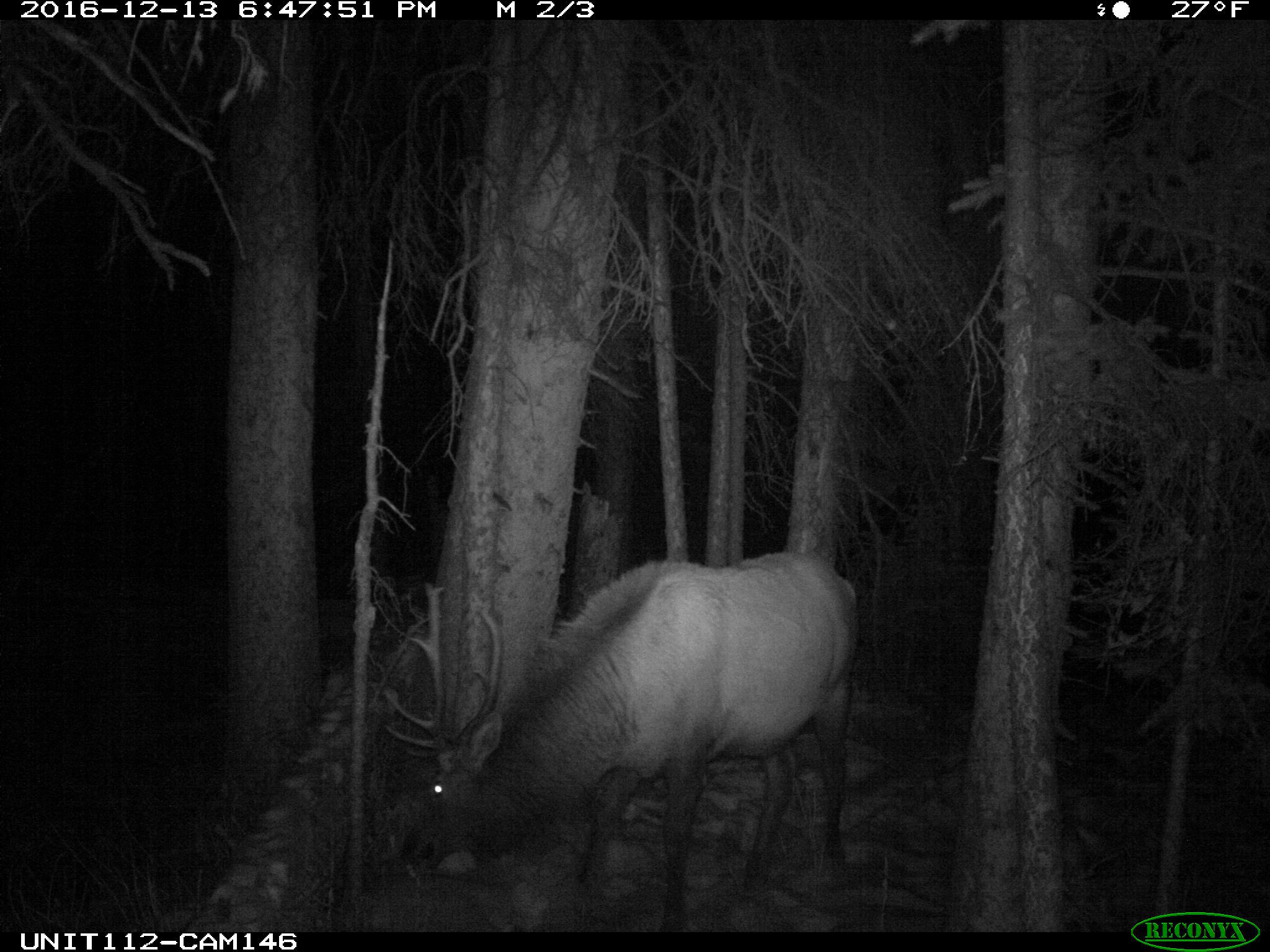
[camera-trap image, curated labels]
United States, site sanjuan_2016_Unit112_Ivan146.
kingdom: Animalia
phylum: Chordata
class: Mammalia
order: Artiodactyla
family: Cervidae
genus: Cervus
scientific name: Cervus elaphus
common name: red deer